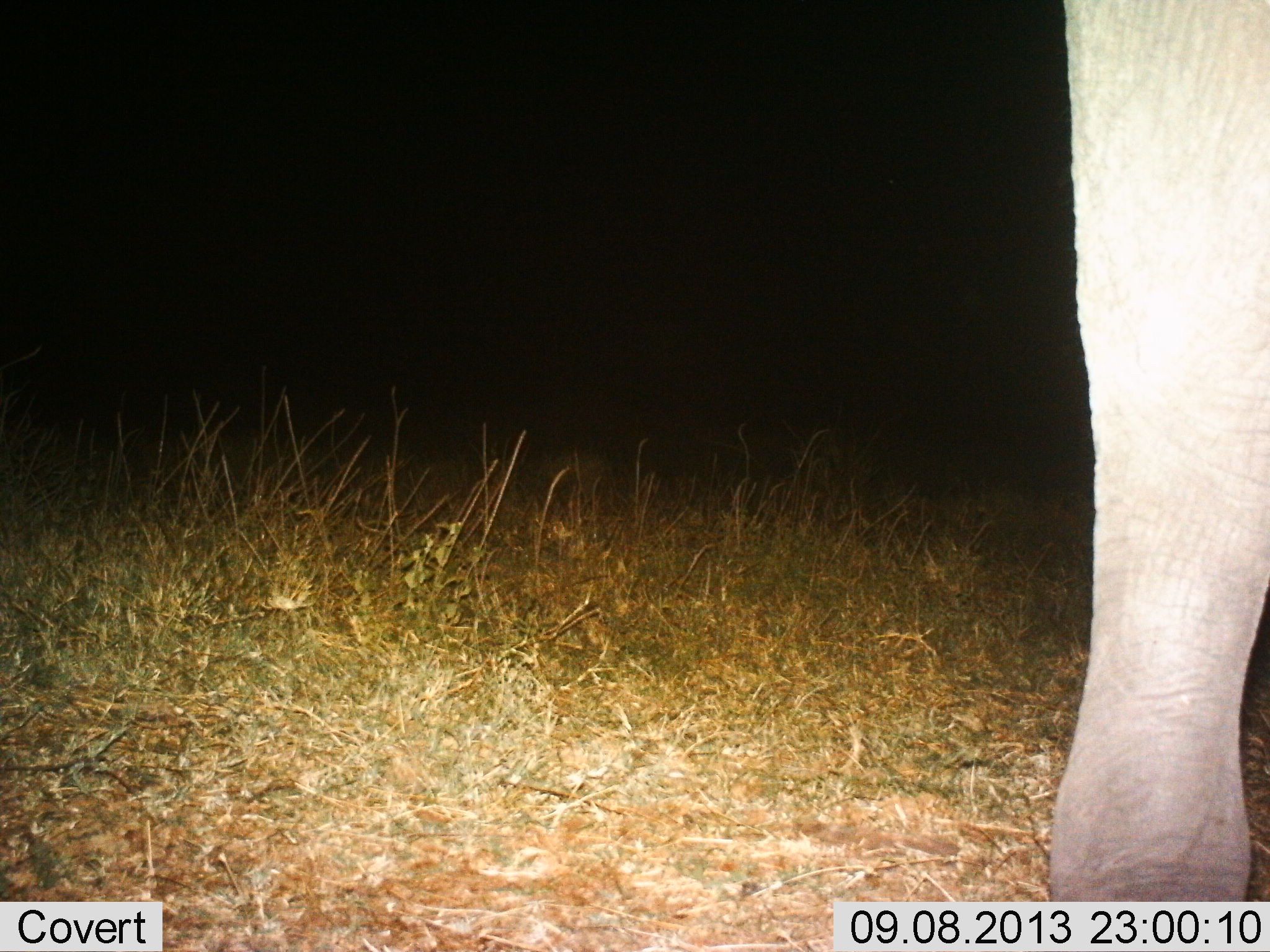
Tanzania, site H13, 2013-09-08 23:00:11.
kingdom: Animalia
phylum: Chordata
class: Mammalia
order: Proboscidea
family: Elephantidae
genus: Loxodonta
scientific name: Loxodonta africana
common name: african bush elephant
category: elephant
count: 1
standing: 100%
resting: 0%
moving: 0%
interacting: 0%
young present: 0%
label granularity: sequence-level